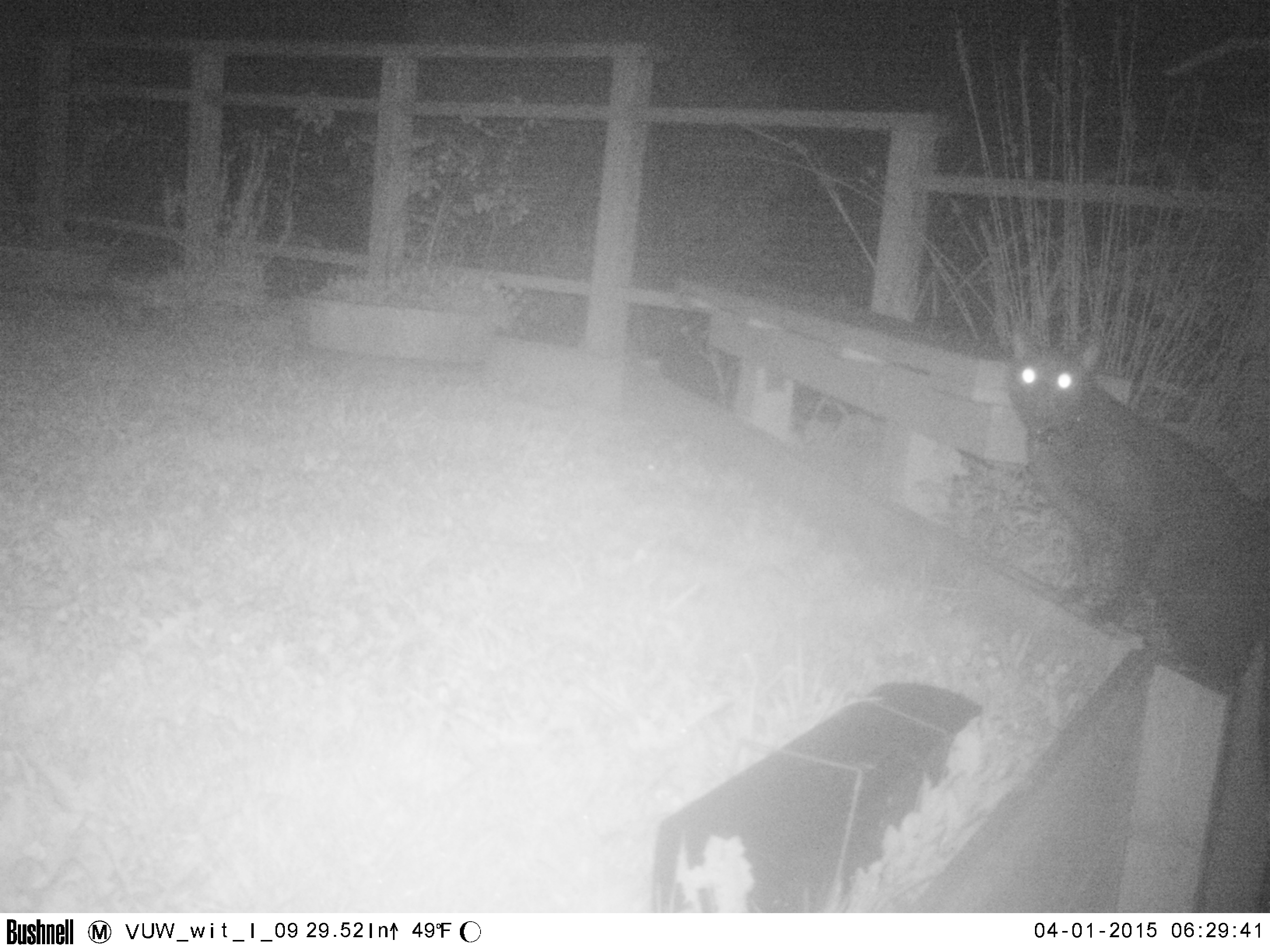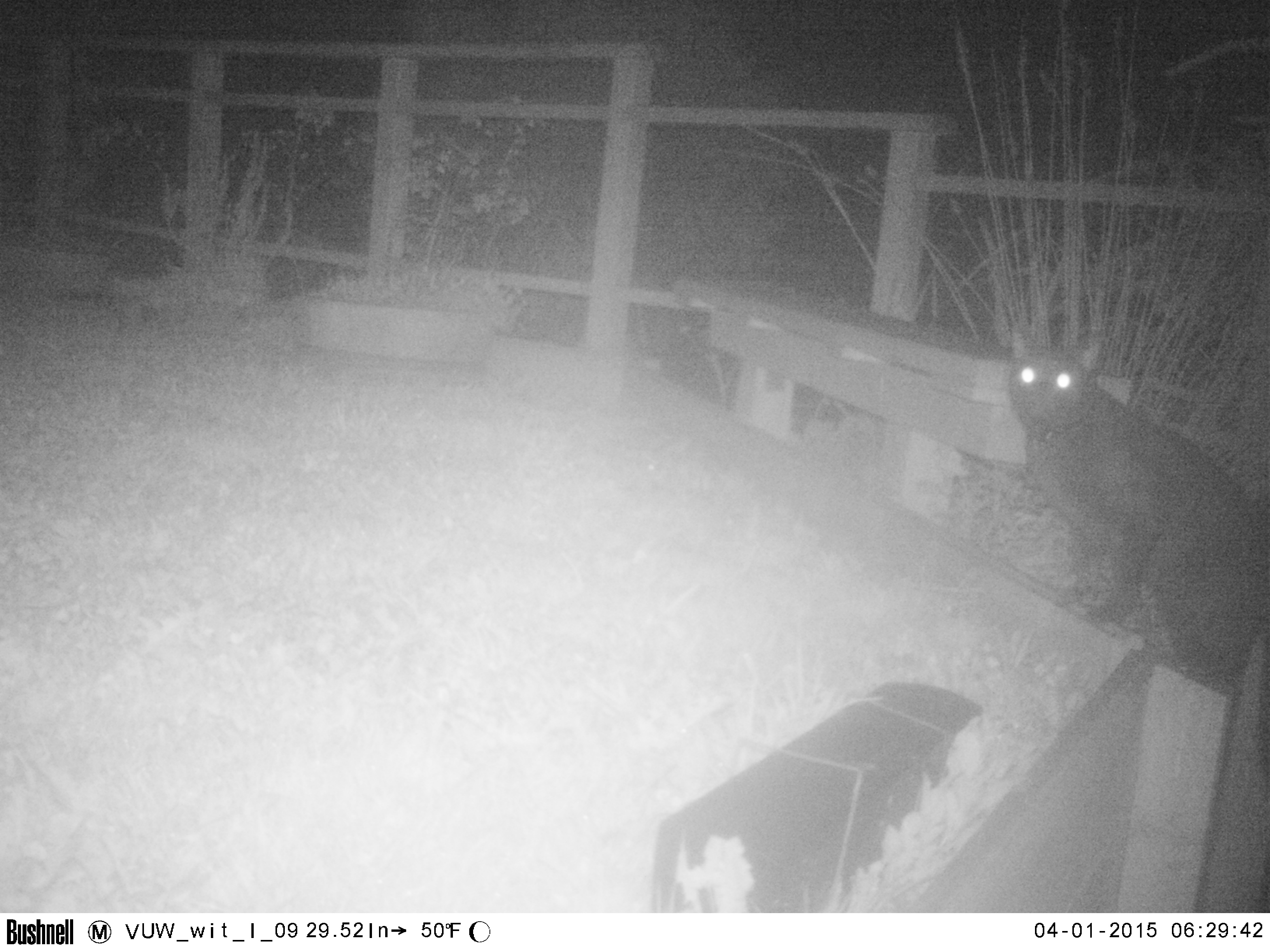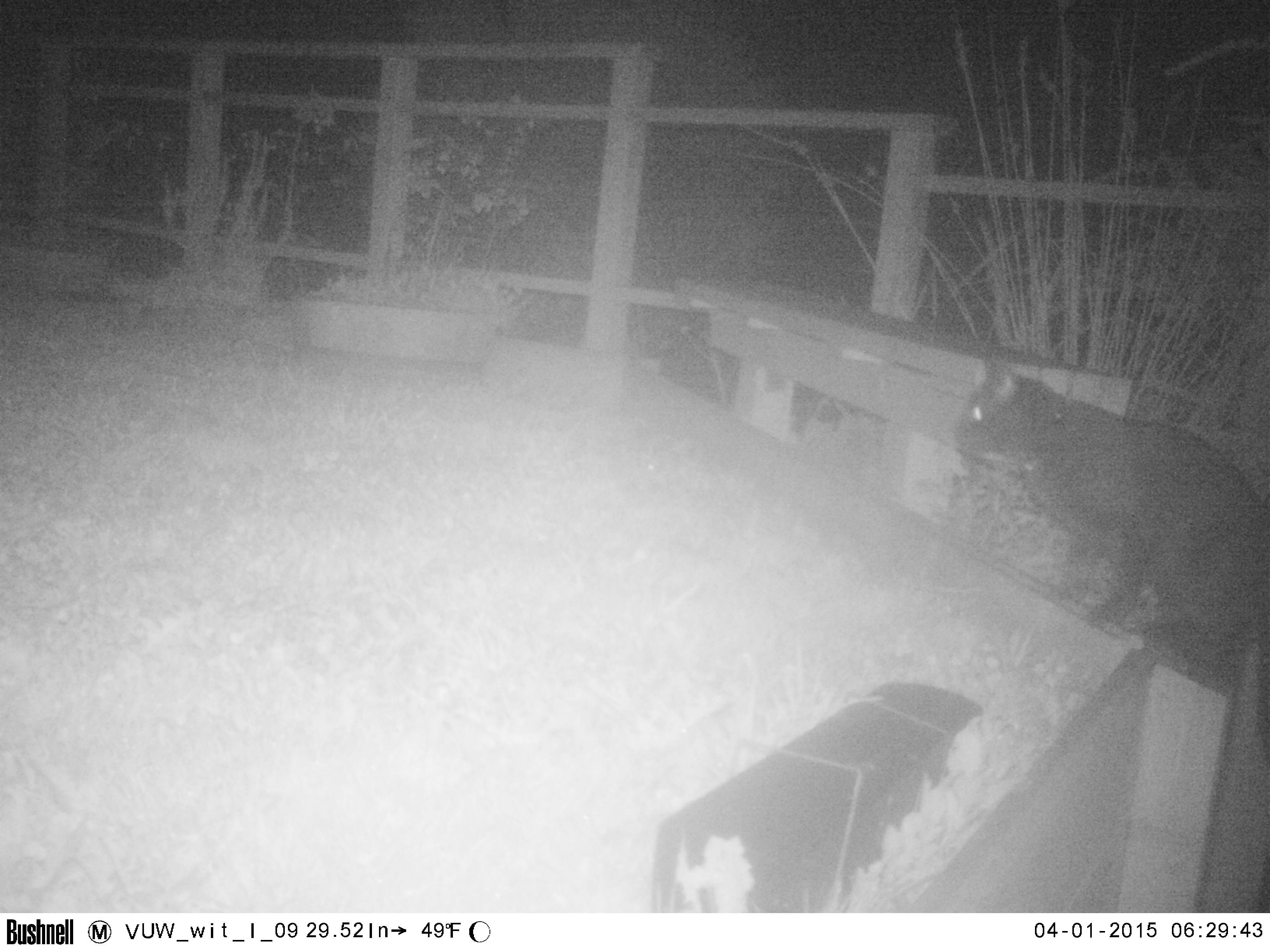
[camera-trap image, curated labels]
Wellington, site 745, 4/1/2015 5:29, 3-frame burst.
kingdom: Animalia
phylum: Chordata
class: Mammalia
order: Carnivora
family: Felidae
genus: Felis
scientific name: Felis catus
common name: cat